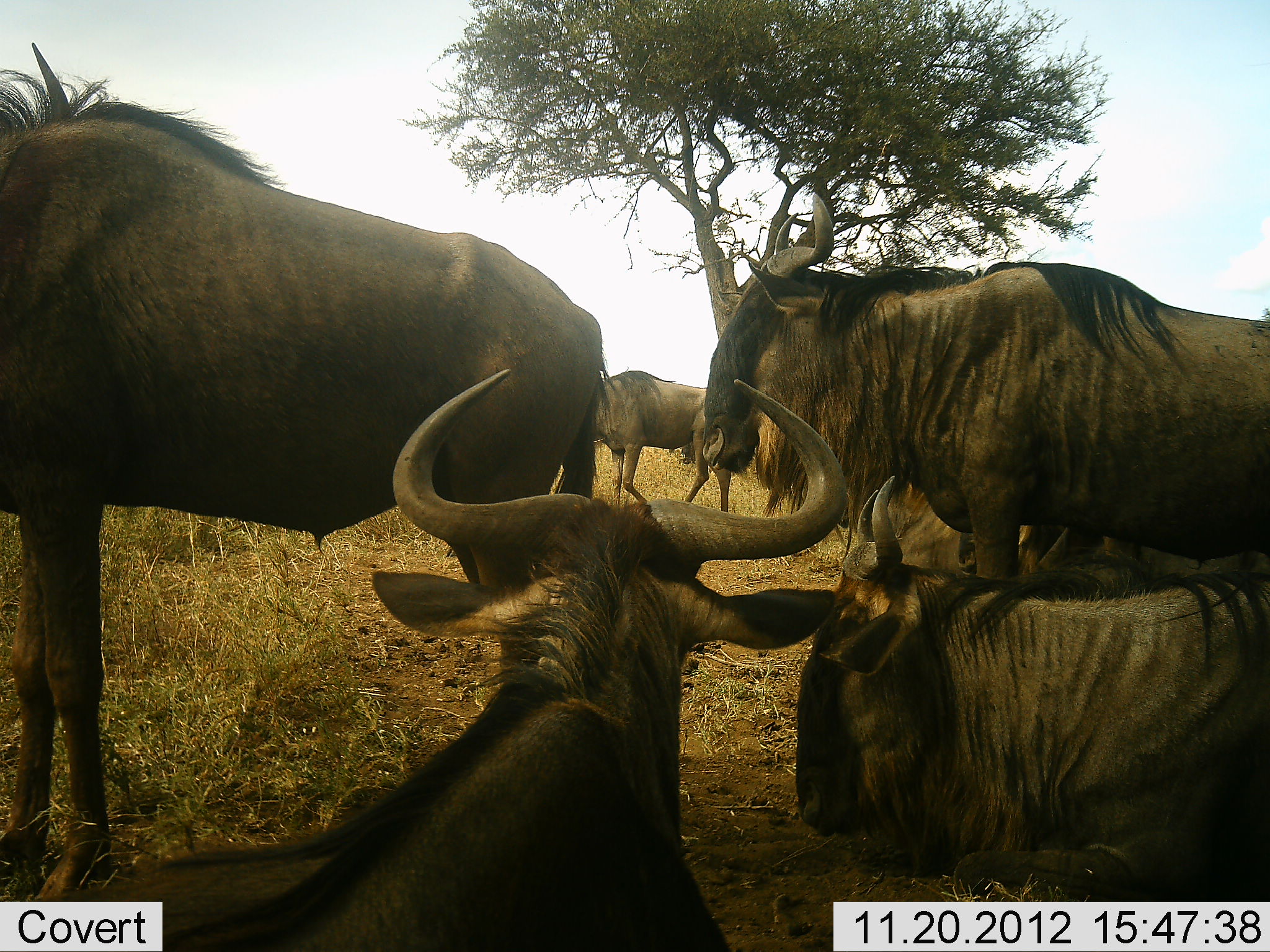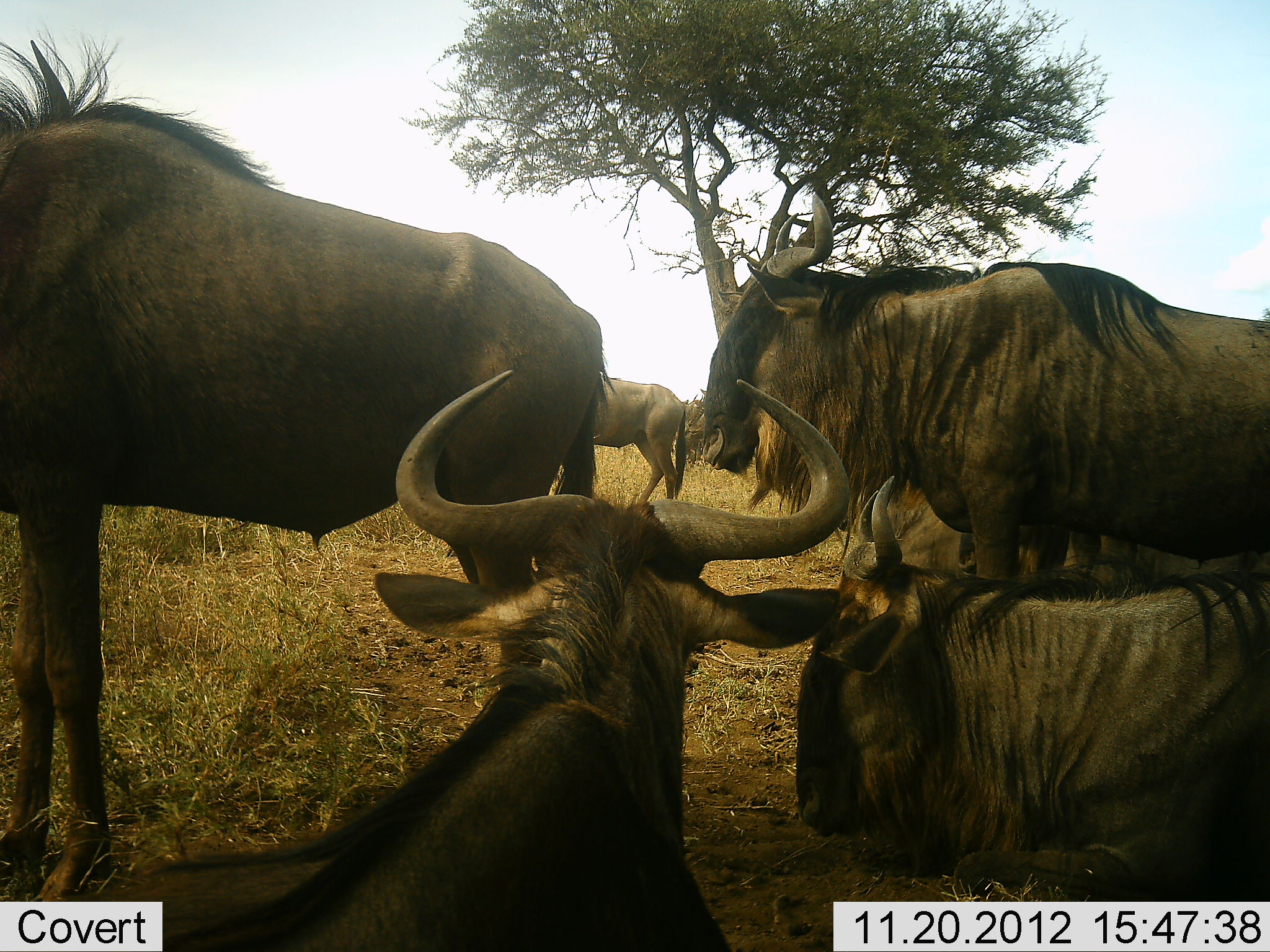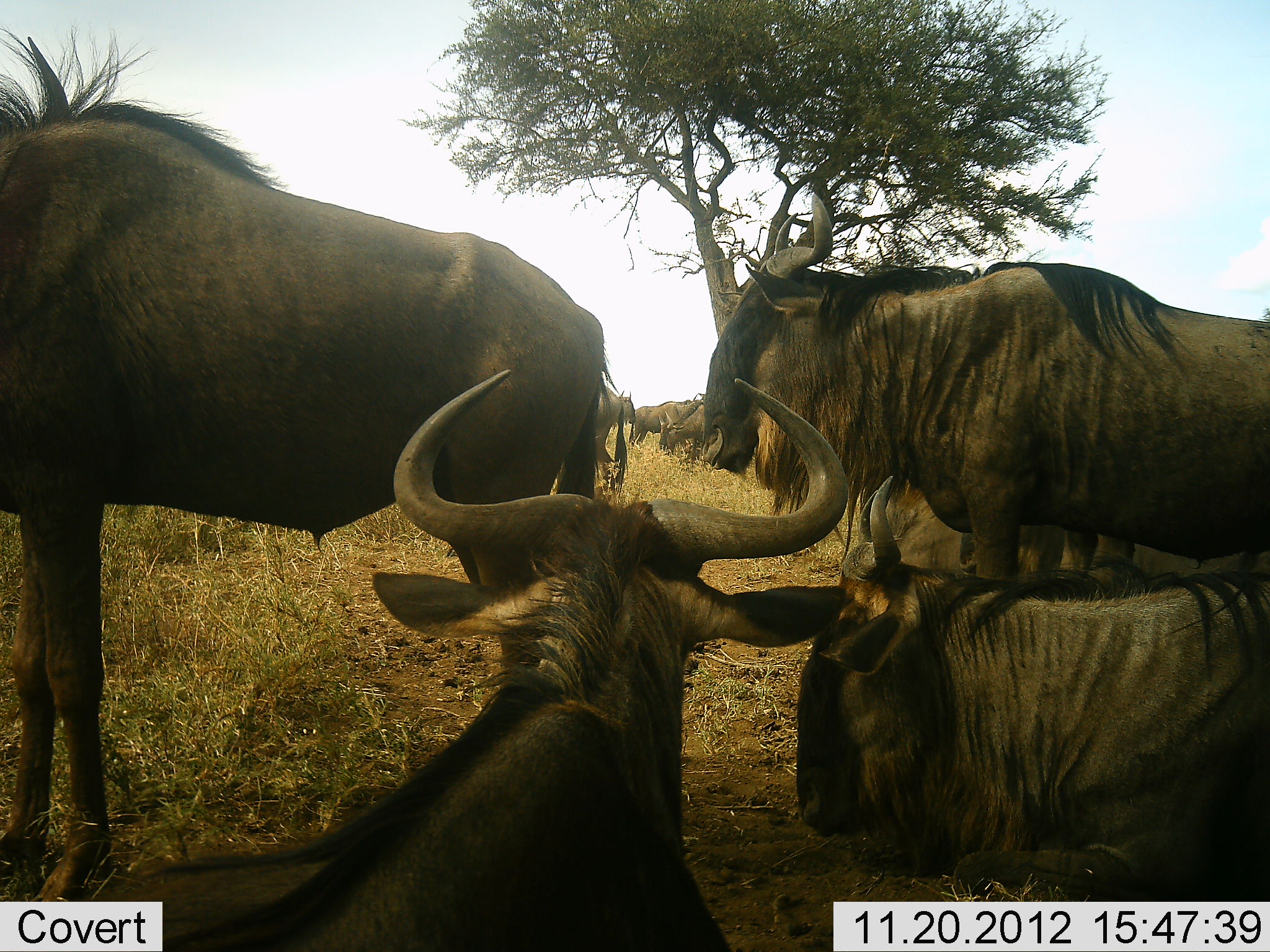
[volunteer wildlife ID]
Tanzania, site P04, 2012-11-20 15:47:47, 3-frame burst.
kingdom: Animalia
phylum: Chordata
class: Mammalia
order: Artiodactyla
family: Bovidae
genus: Connochaetes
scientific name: Connochaetes taurinus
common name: blue wildebeest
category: wildebeest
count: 8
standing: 90%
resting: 100%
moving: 60%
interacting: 10%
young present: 0%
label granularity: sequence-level